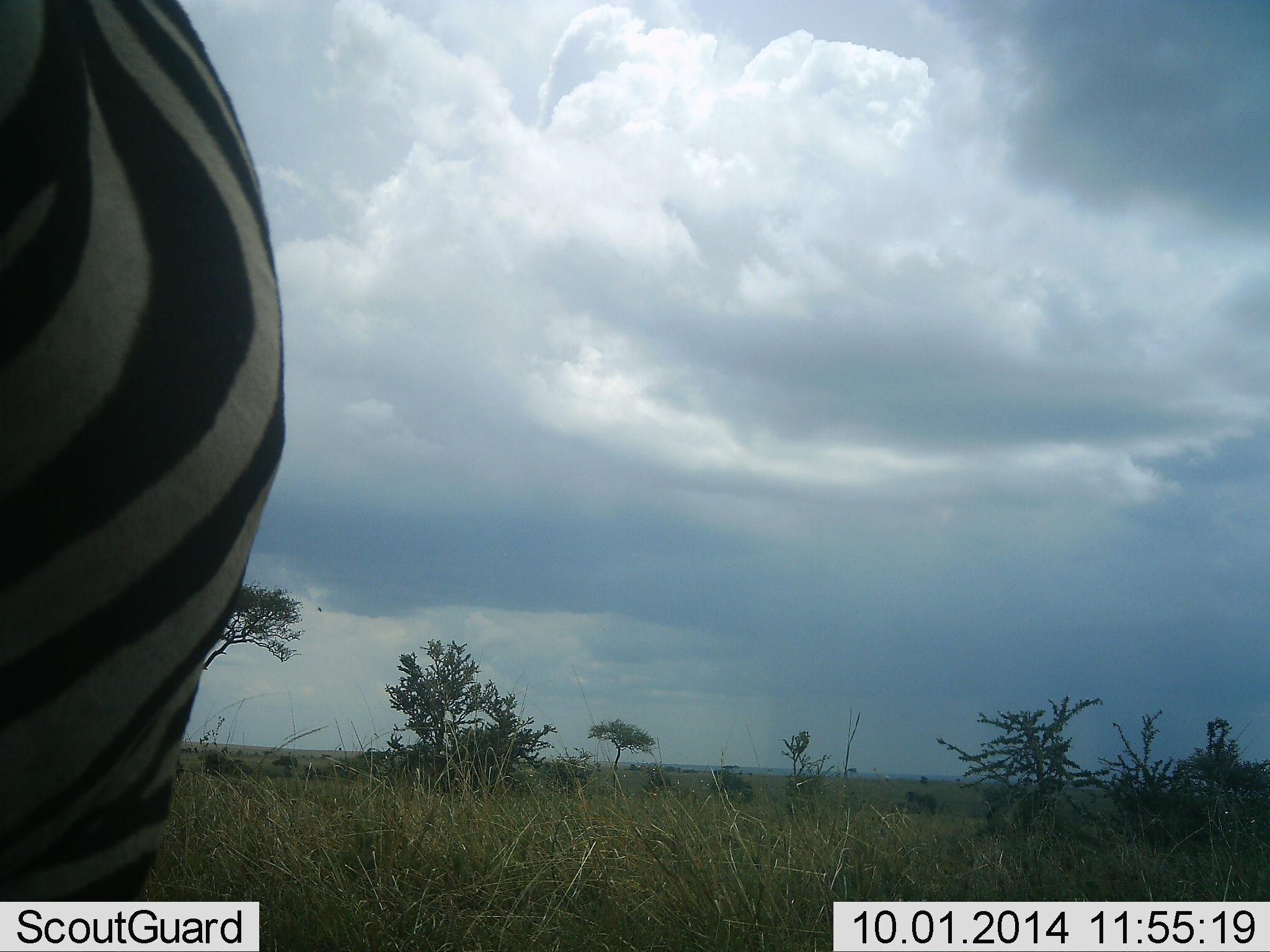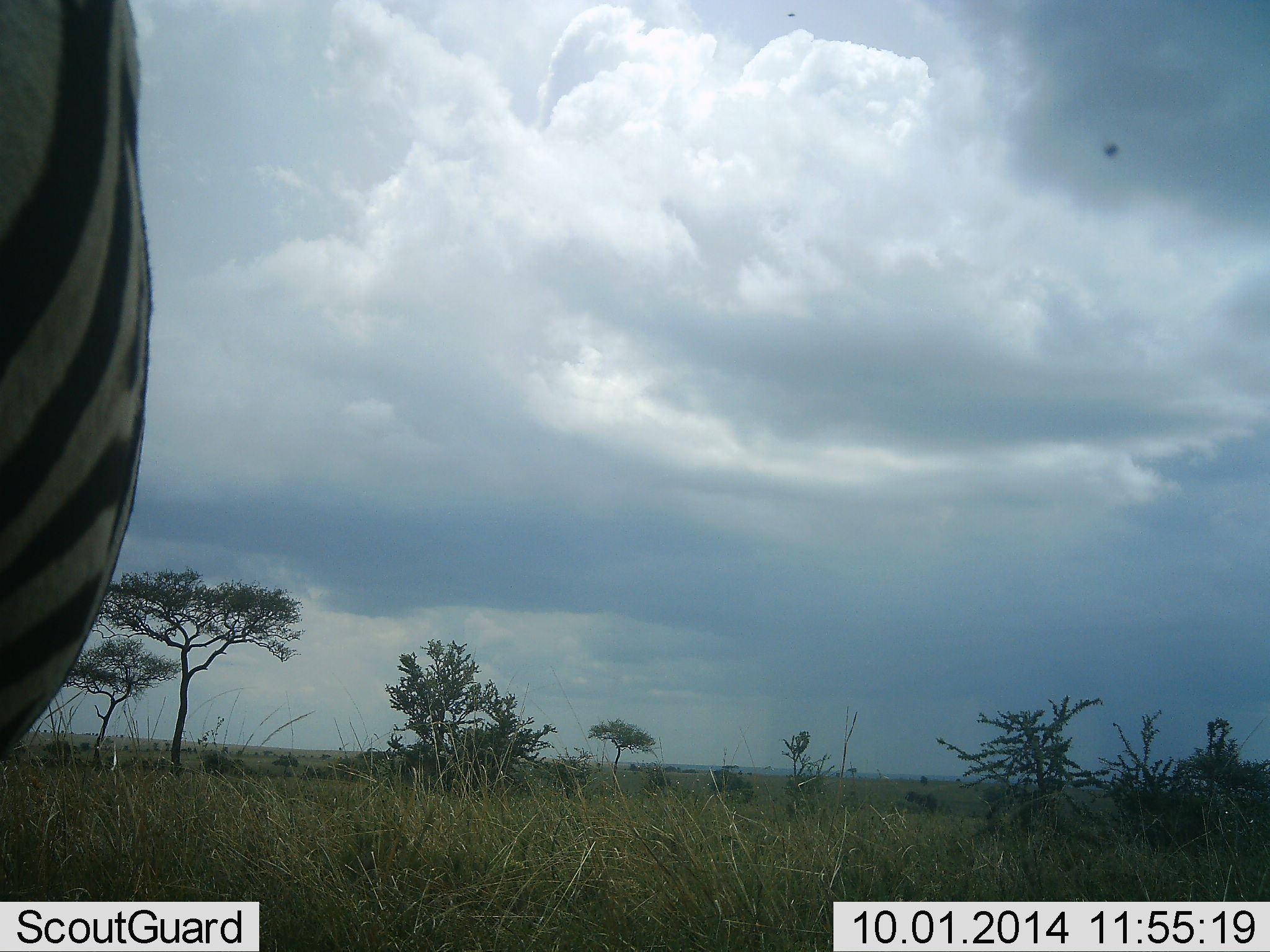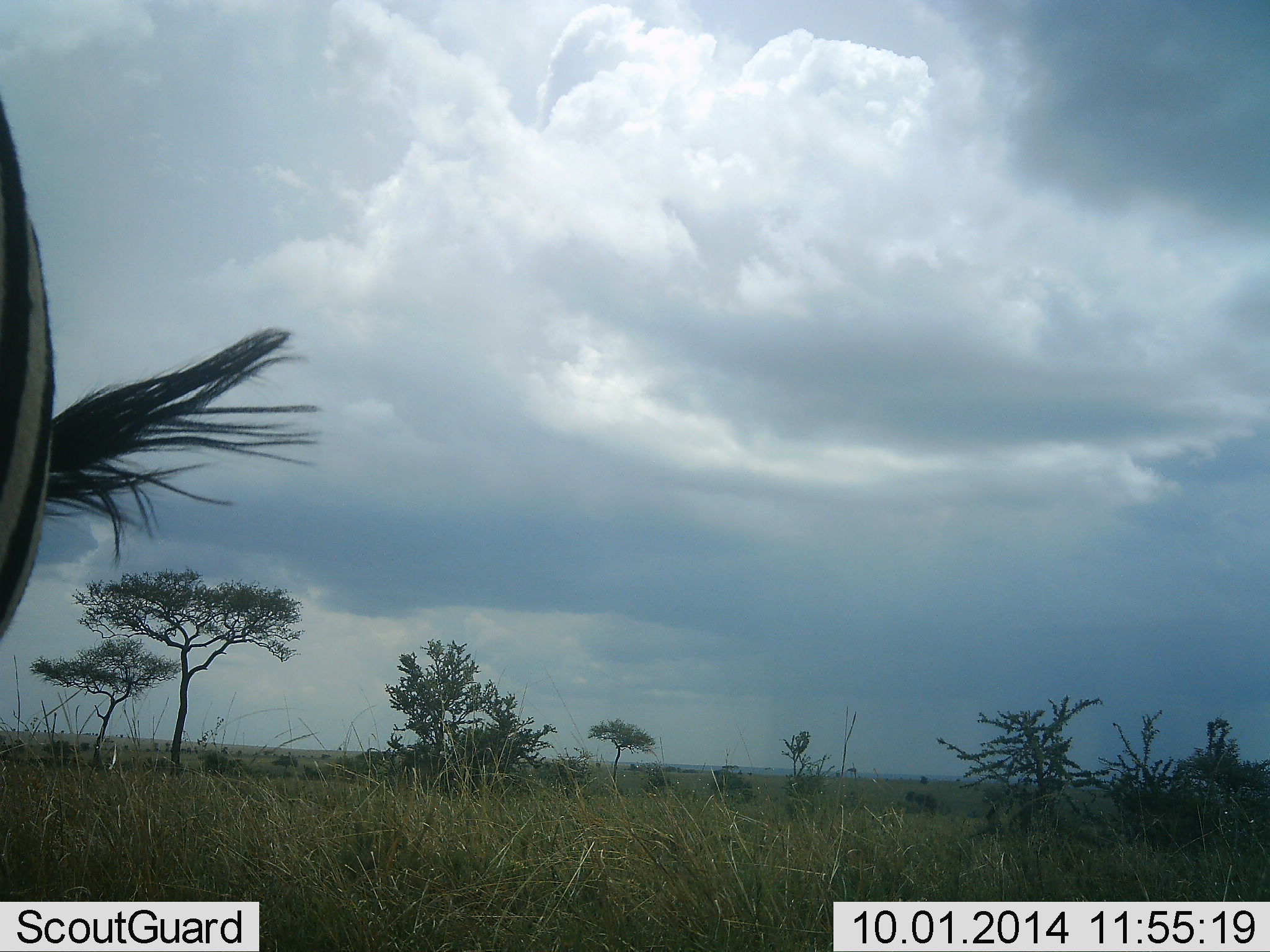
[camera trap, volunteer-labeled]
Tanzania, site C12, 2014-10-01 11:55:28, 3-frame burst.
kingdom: Animalia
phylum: Chordata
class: Mammalia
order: Perissodactyla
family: Equidae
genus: Equus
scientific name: Equus quagga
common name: plains zebra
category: zebra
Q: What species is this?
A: Zebra (plains zebra) (Equus quagga).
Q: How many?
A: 1.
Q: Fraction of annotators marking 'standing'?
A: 82%.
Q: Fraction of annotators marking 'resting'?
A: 0%.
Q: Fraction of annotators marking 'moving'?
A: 18%.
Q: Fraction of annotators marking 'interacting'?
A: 0%.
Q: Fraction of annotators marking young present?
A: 0%.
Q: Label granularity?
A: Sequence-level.